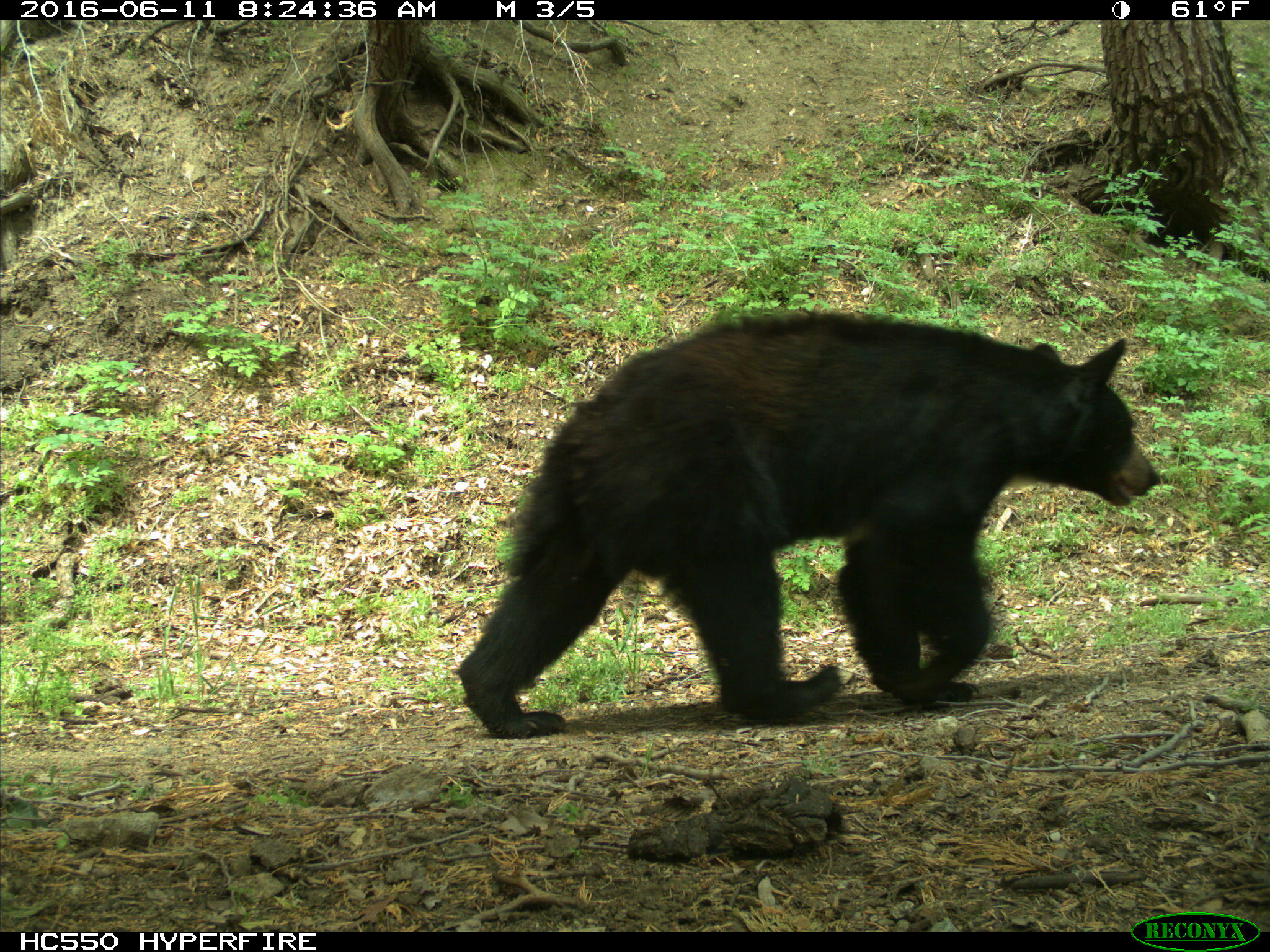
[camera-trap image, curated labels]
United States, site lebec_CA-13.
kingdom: Animalia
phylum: Chordata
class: Mammalia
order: Carnivora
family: Ursidae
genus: Ursus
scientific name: Ursus americanus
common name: american black bear